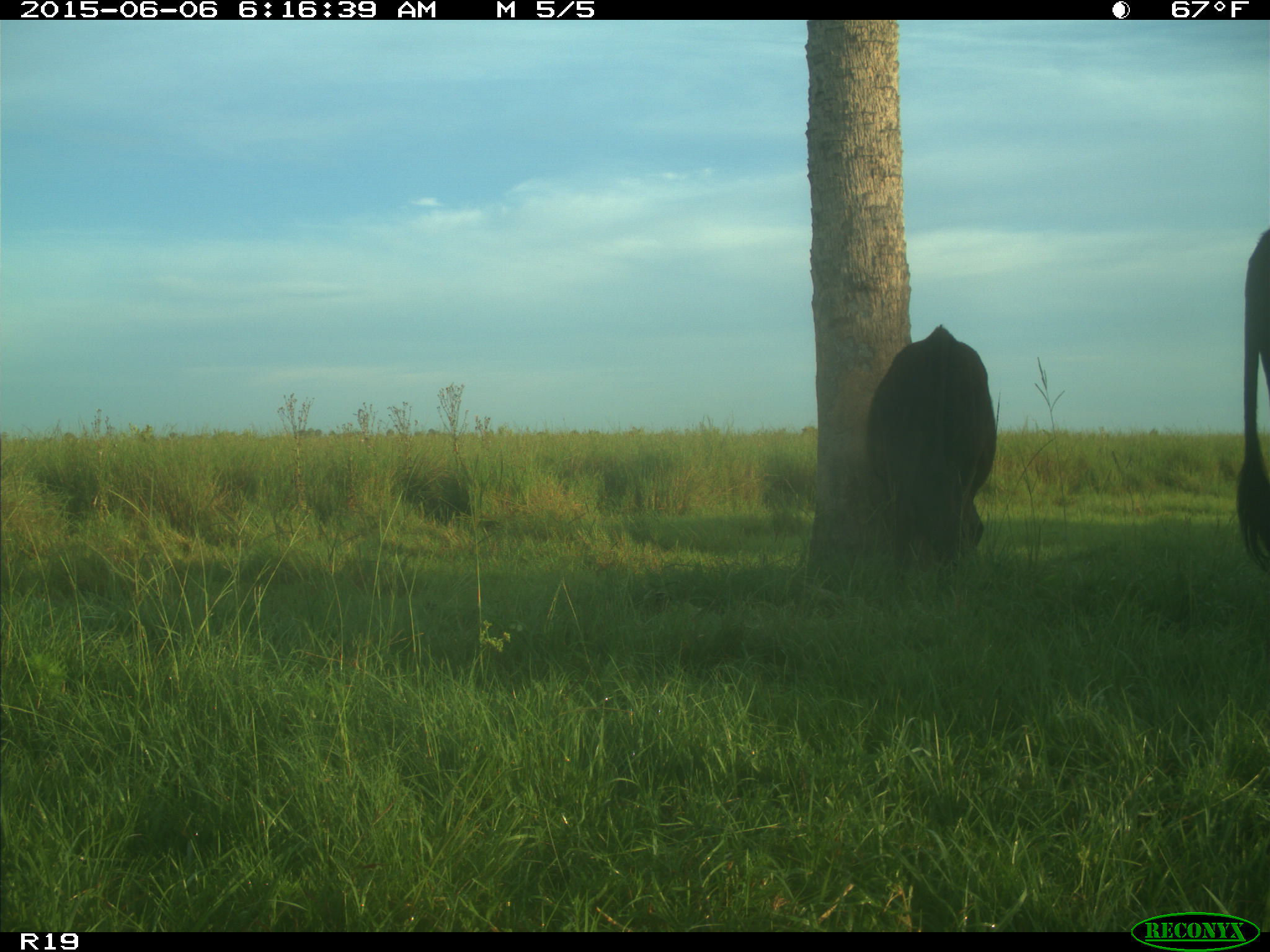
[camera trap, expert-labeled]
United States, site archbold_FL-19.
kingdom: Animalia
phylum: Chordata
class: Mammalia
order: Artiodactyla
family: Bovidae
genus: Bos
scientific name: Bos taurus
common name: domestic cow